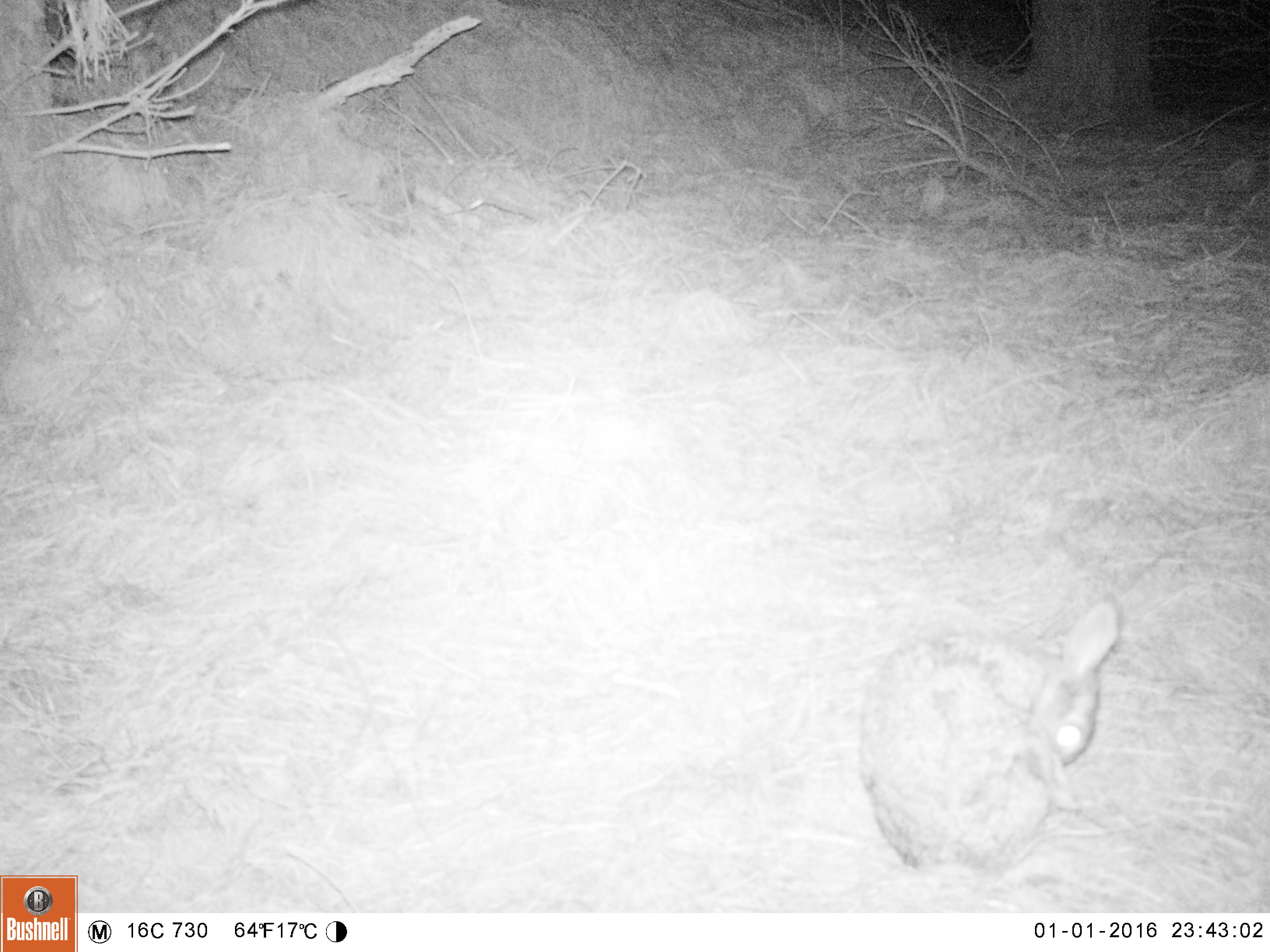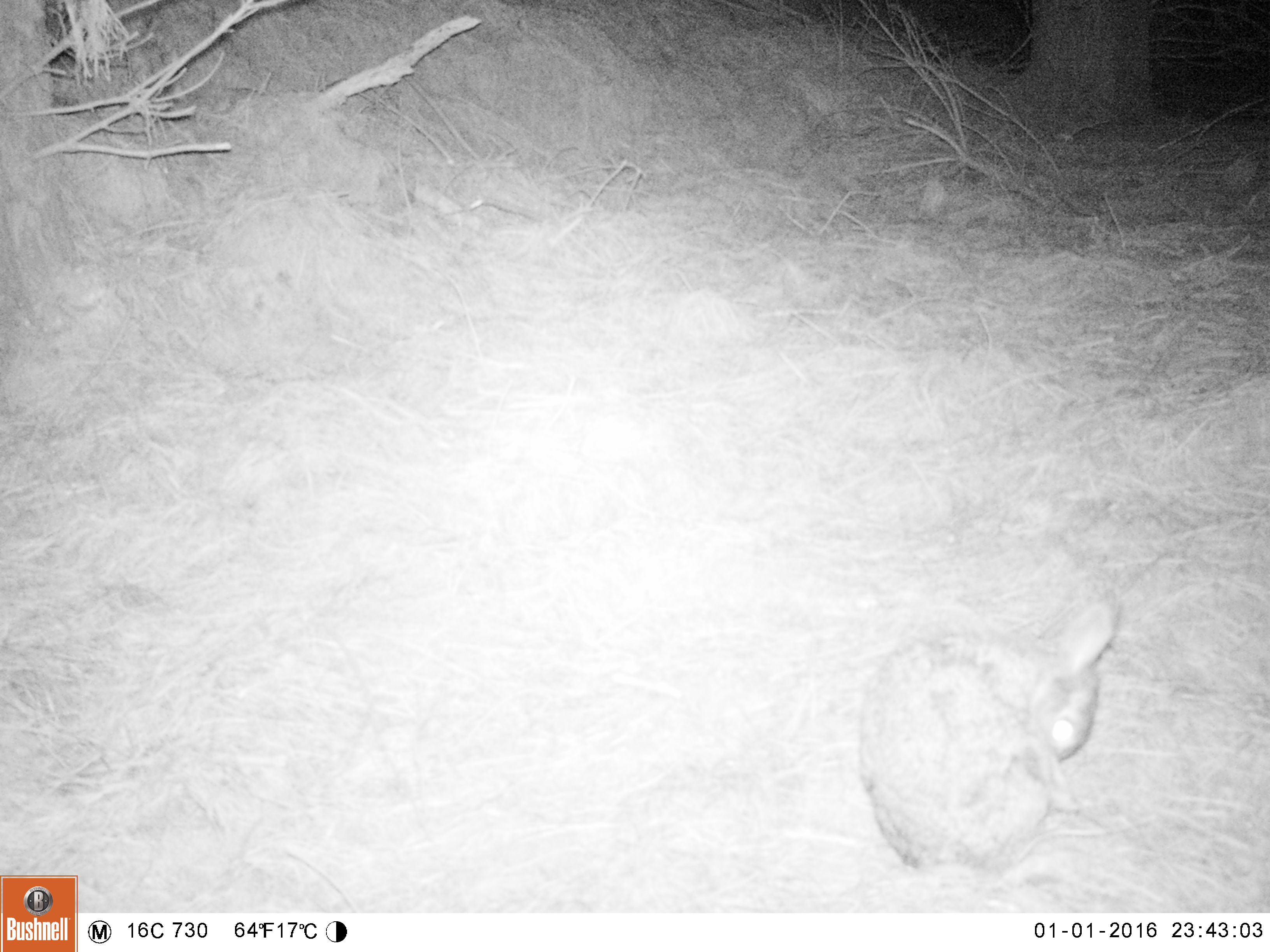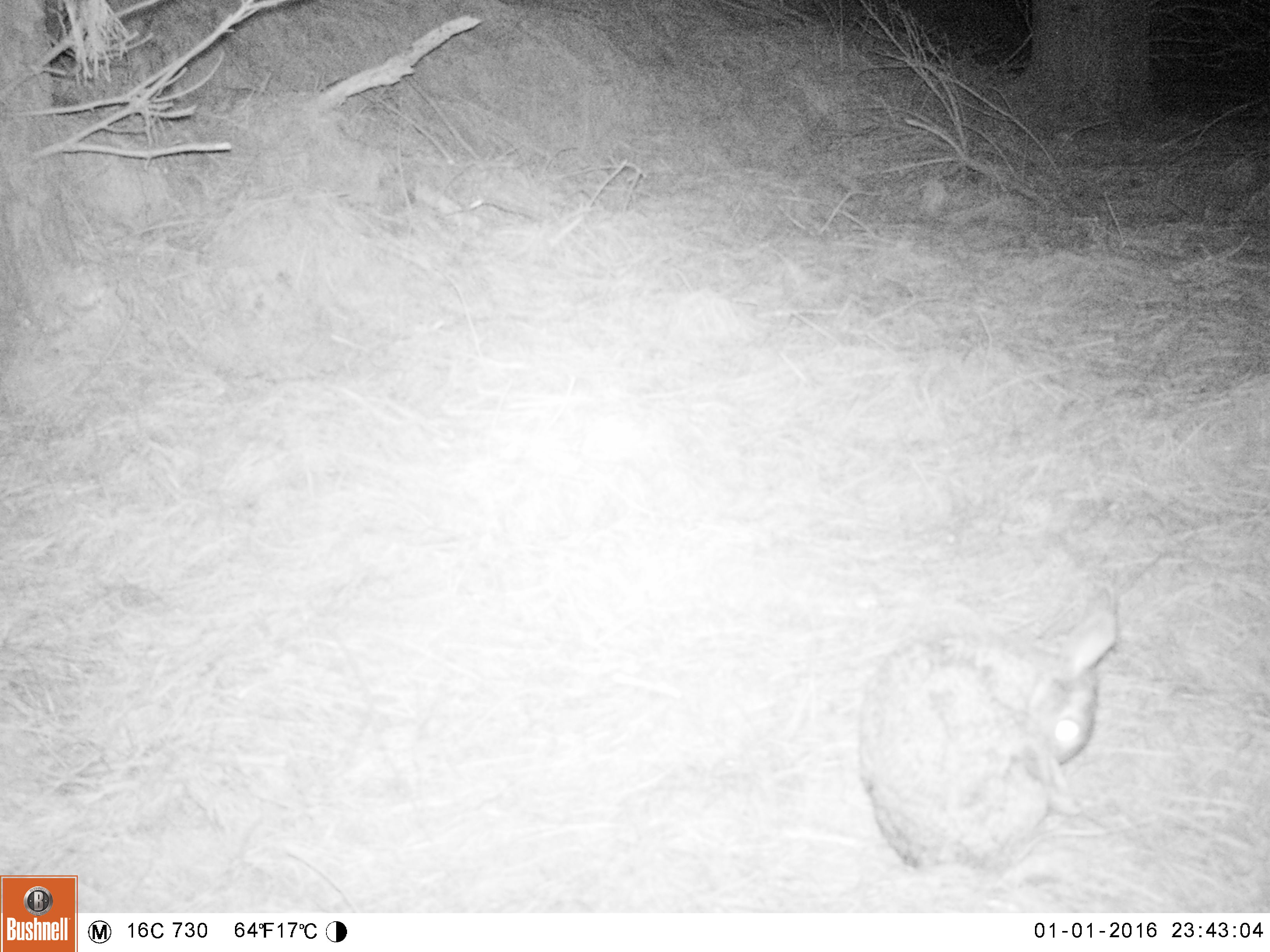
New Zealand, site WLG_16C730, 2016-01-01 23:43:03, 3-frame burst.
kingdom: Animalia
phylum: Chordata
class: Mammalia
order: Lagomorpha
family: Leporidae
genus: Oryctolagus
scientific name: Oryctolagus cuniculus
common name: european rabbit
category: rabbit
Rabbit (european rabbit) (Oryctolagus cuniculus).